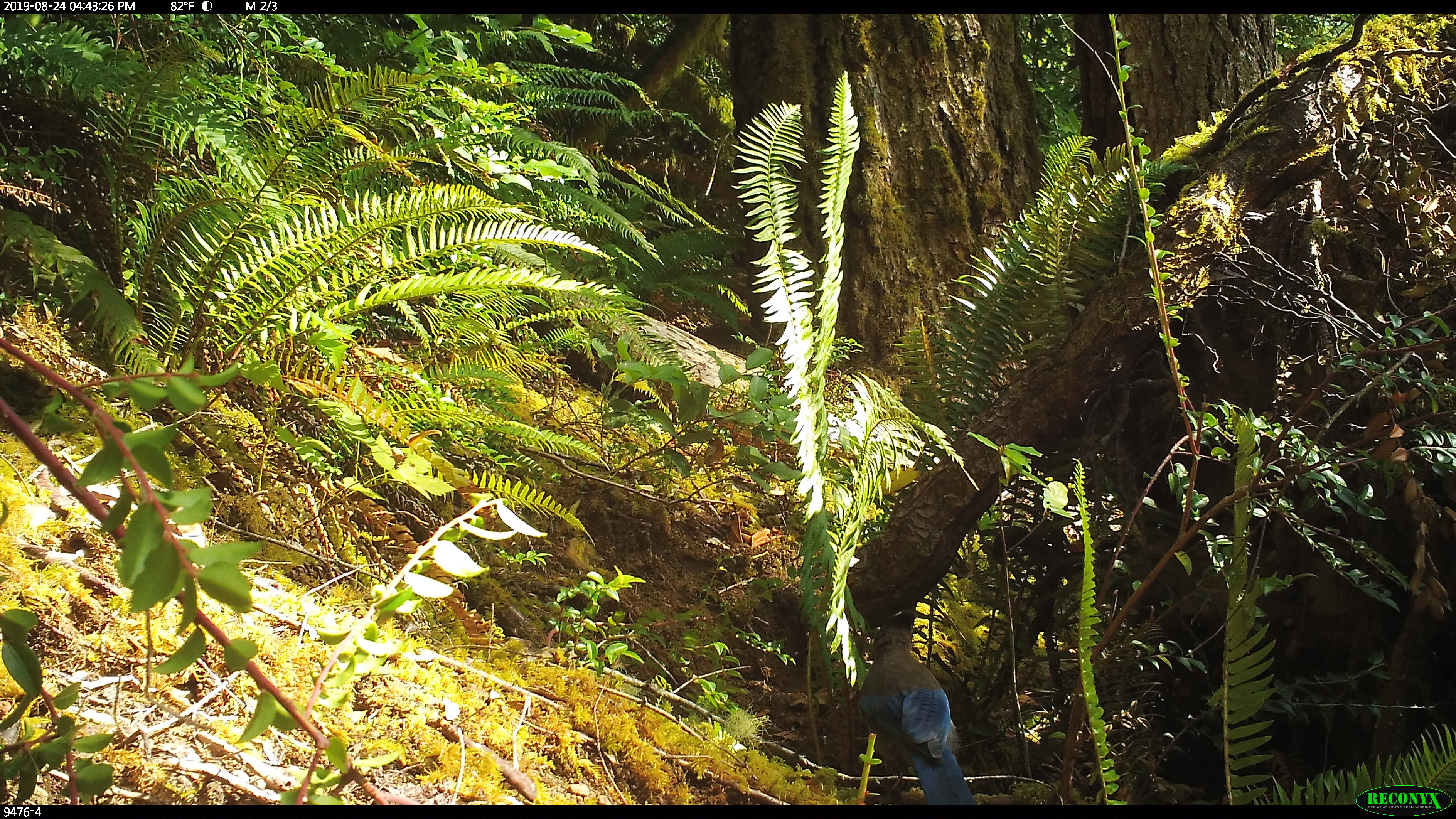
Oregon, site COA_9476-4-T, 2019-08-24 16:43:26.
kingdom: Animalia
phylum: Chordata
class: Aves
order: Passeriformes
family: Corvidae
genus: Cyanocitta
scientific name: Cyanocitta stelleri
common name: steller's jay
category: stellers jay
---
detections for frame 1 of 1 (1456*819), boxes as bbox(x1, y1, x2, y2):
stellers jay: bbox(852, 604, 974, 802)